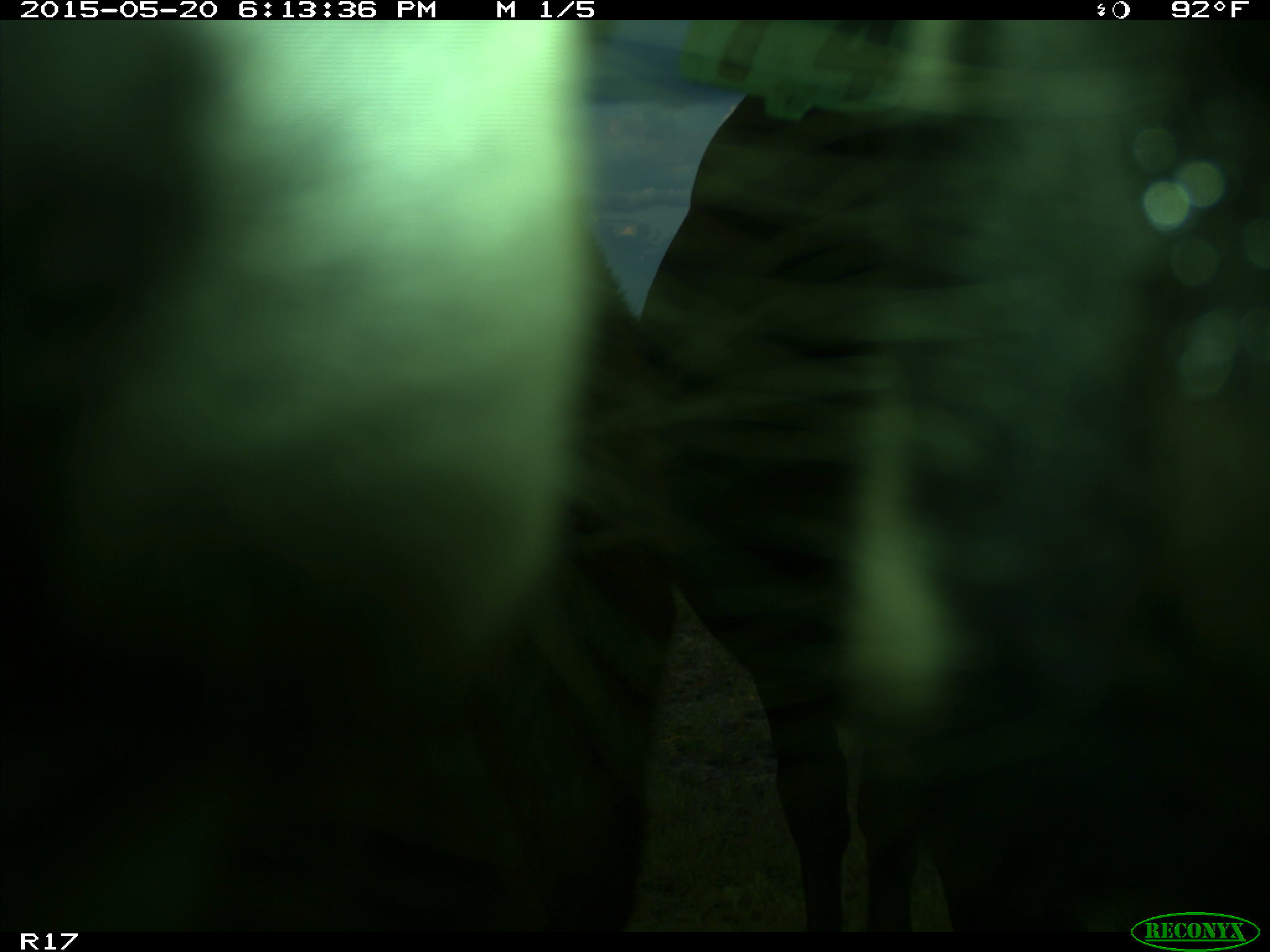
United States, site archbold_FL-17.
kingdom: Animalia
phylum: Chordata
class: Mammalia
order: Artiodactyla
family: Bovidae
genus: Bos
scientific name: Bos taurus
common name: domestic cow